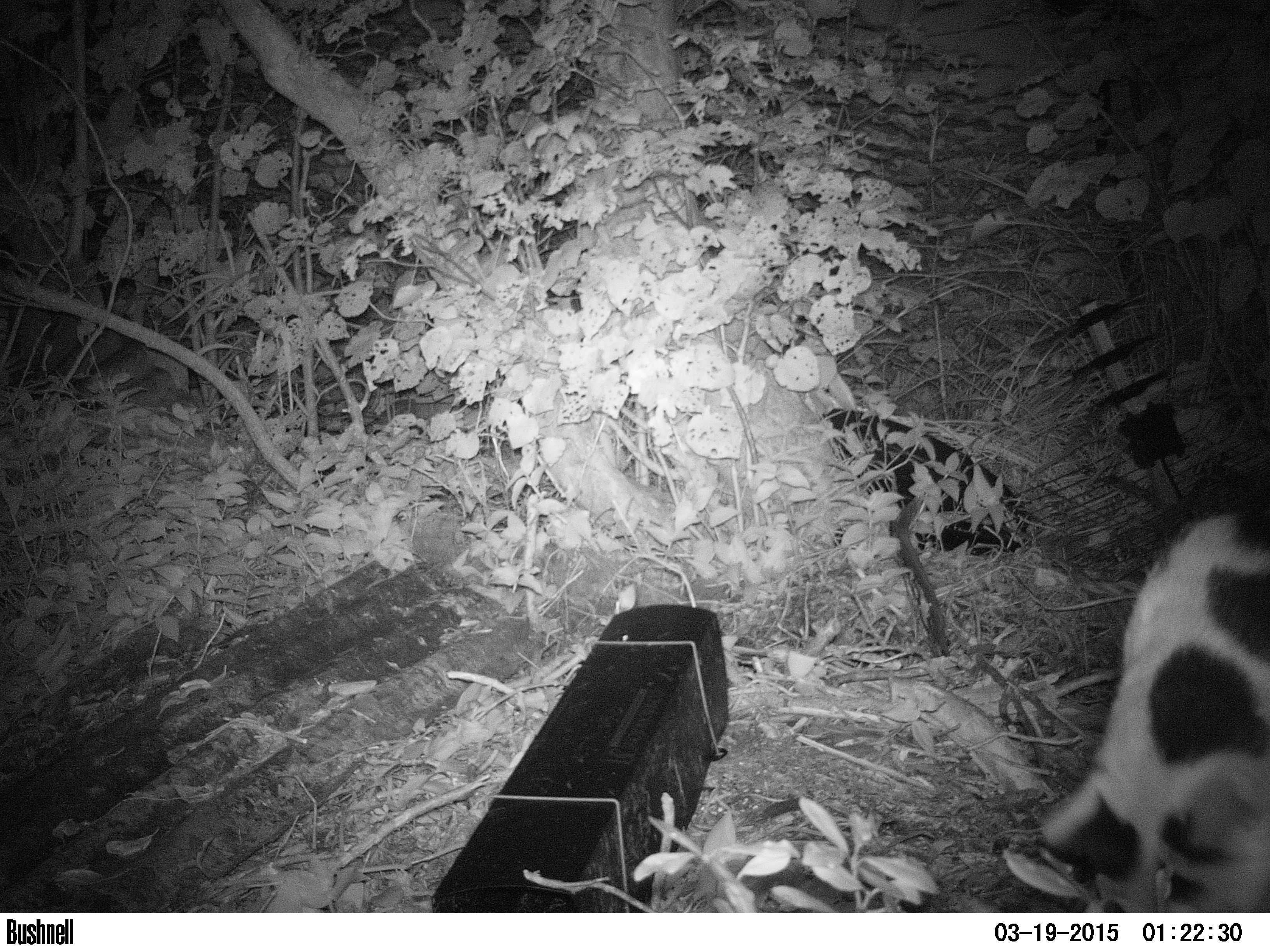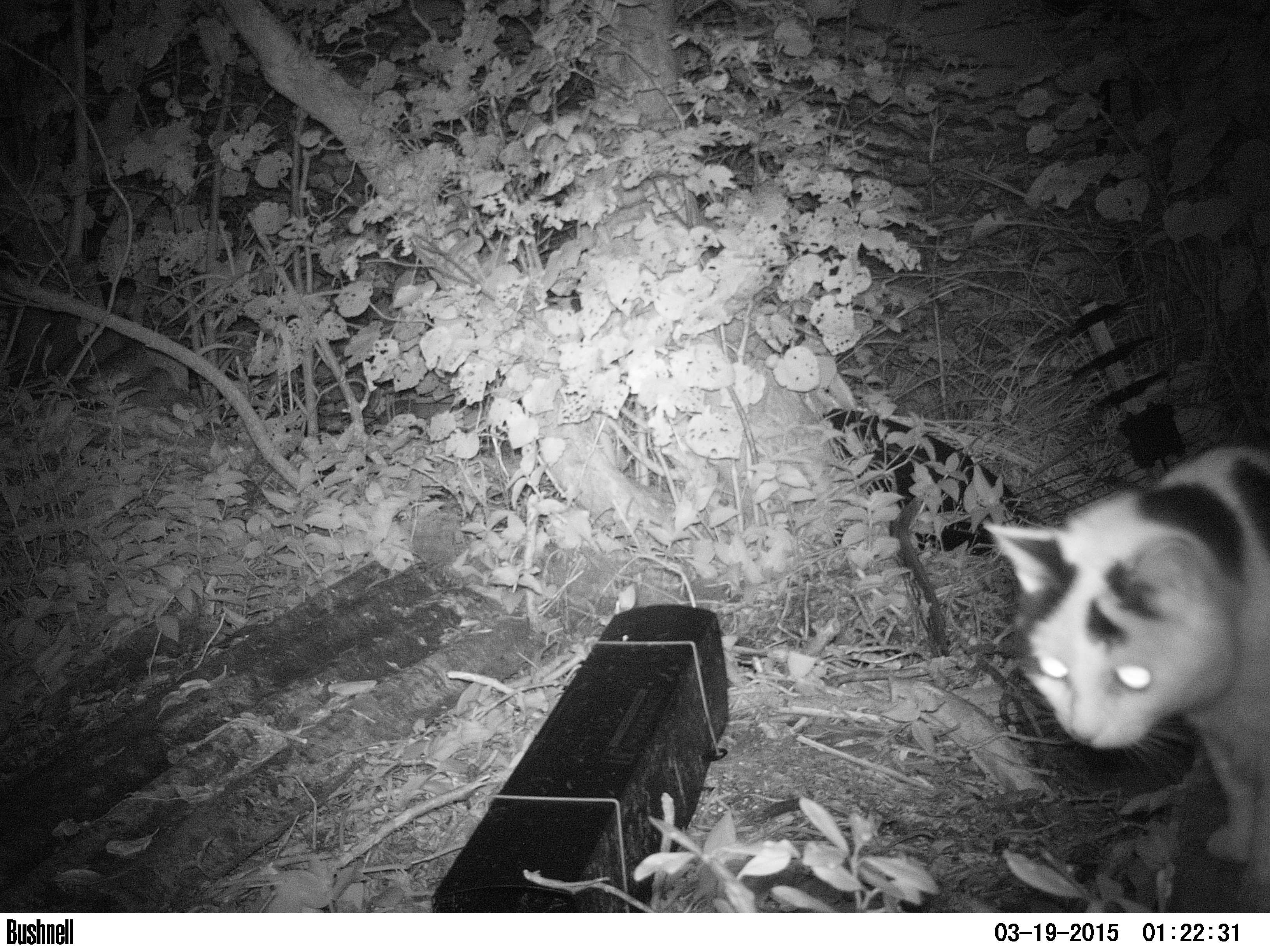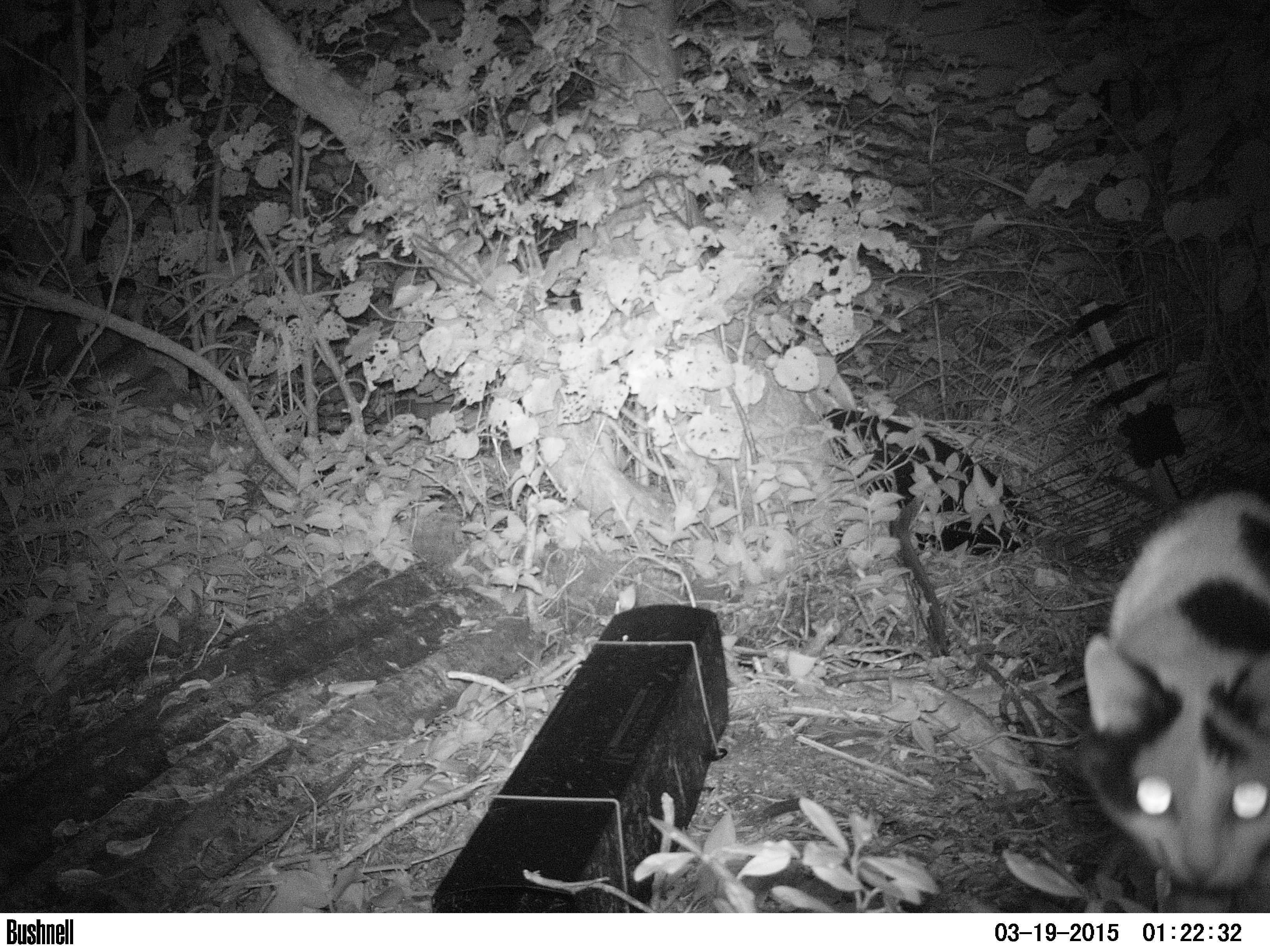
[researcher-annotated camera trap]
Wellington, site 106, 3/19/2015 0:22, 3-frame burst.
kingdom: Animalia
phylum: Chordata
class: Mammalia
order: Carnivora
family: Felidae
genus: Felis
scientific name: Felis catus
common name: cat